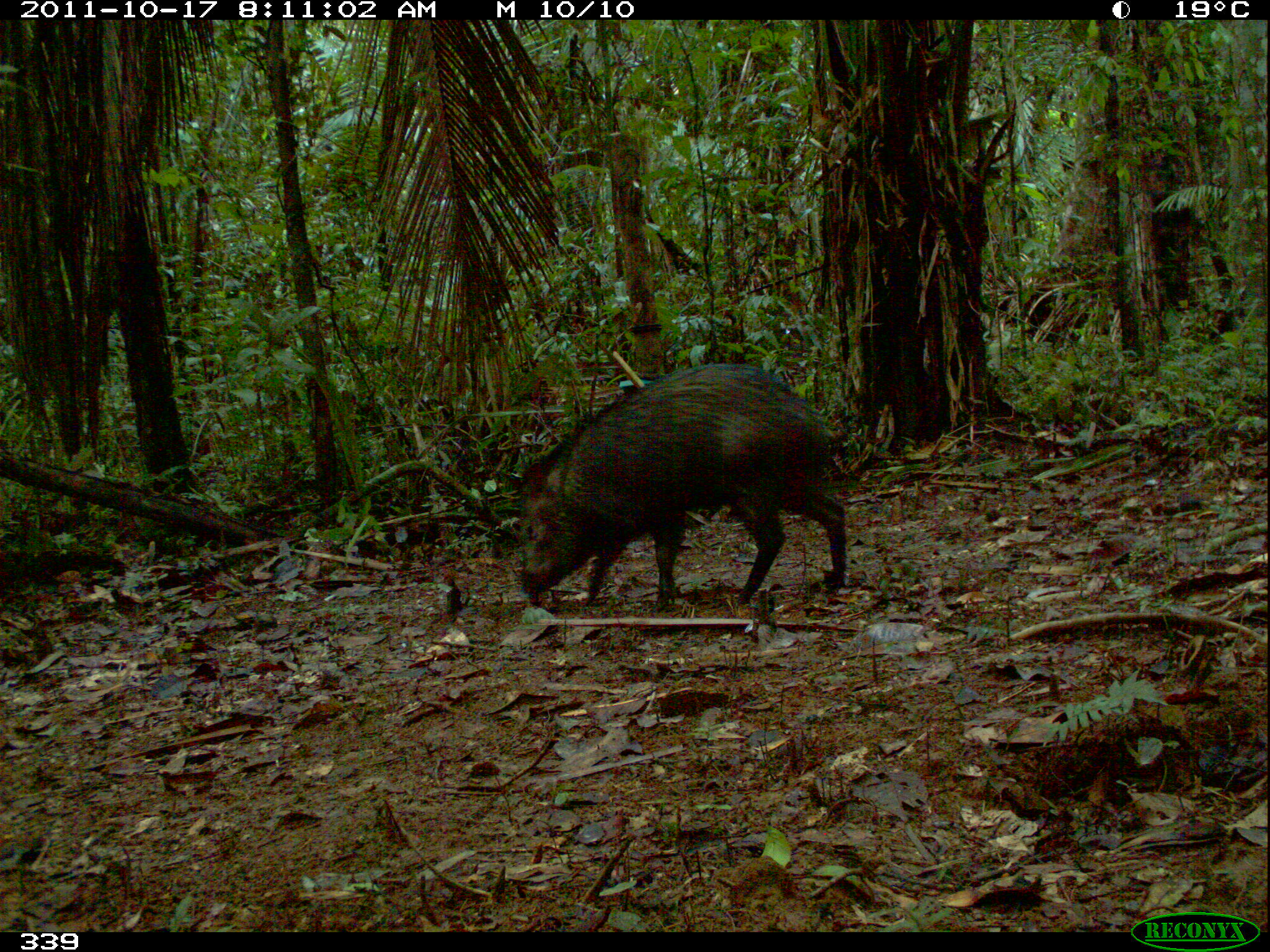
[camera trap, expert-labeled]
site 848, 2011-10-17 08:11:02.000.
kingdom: Animalia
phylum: Chordata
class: Mammalia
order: Artiodactyla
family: Tayassuidae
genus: Pecari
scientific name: Pecari tajacu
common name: collared peccary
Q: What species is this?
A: Pecari tajacu (collared peccary).